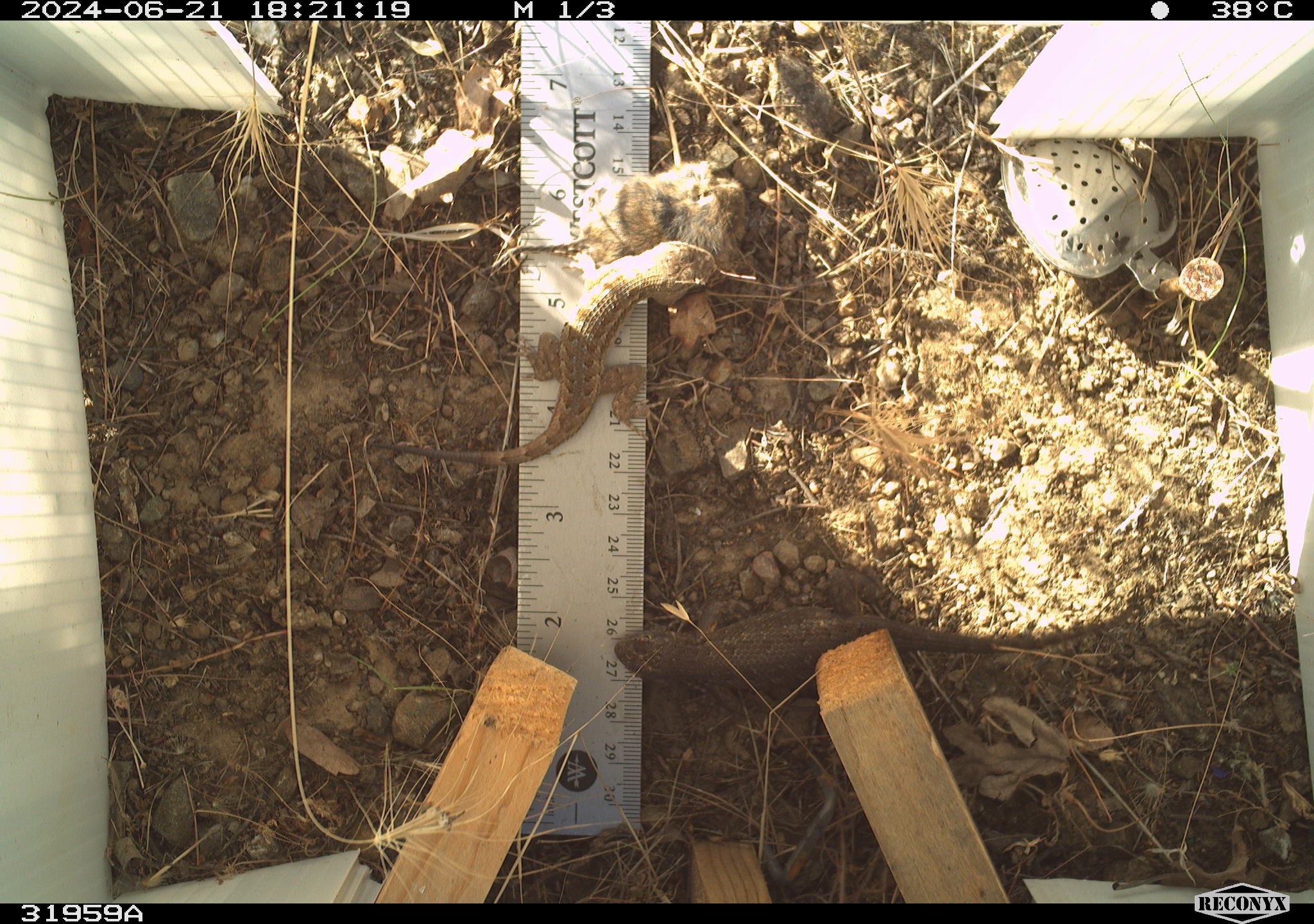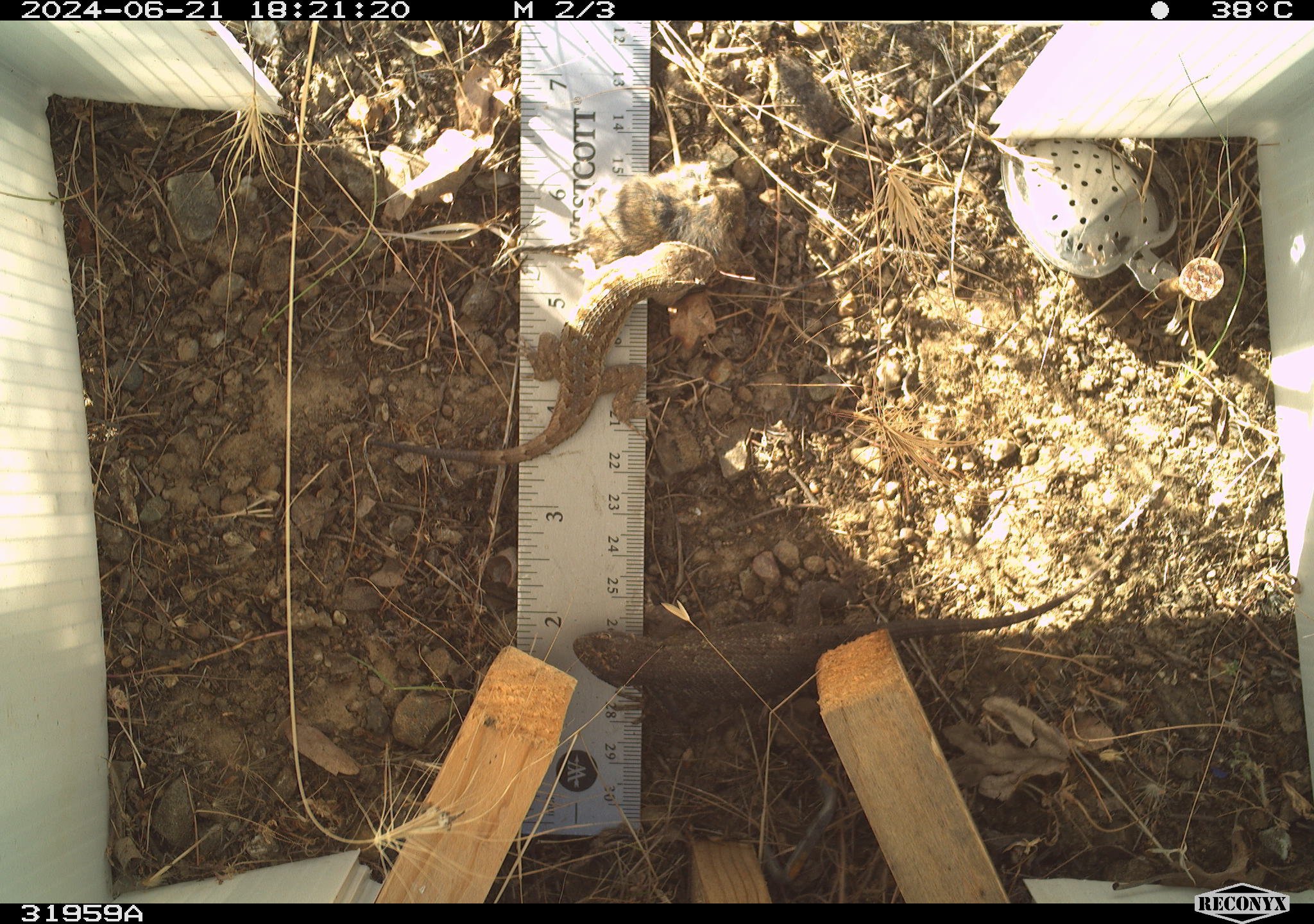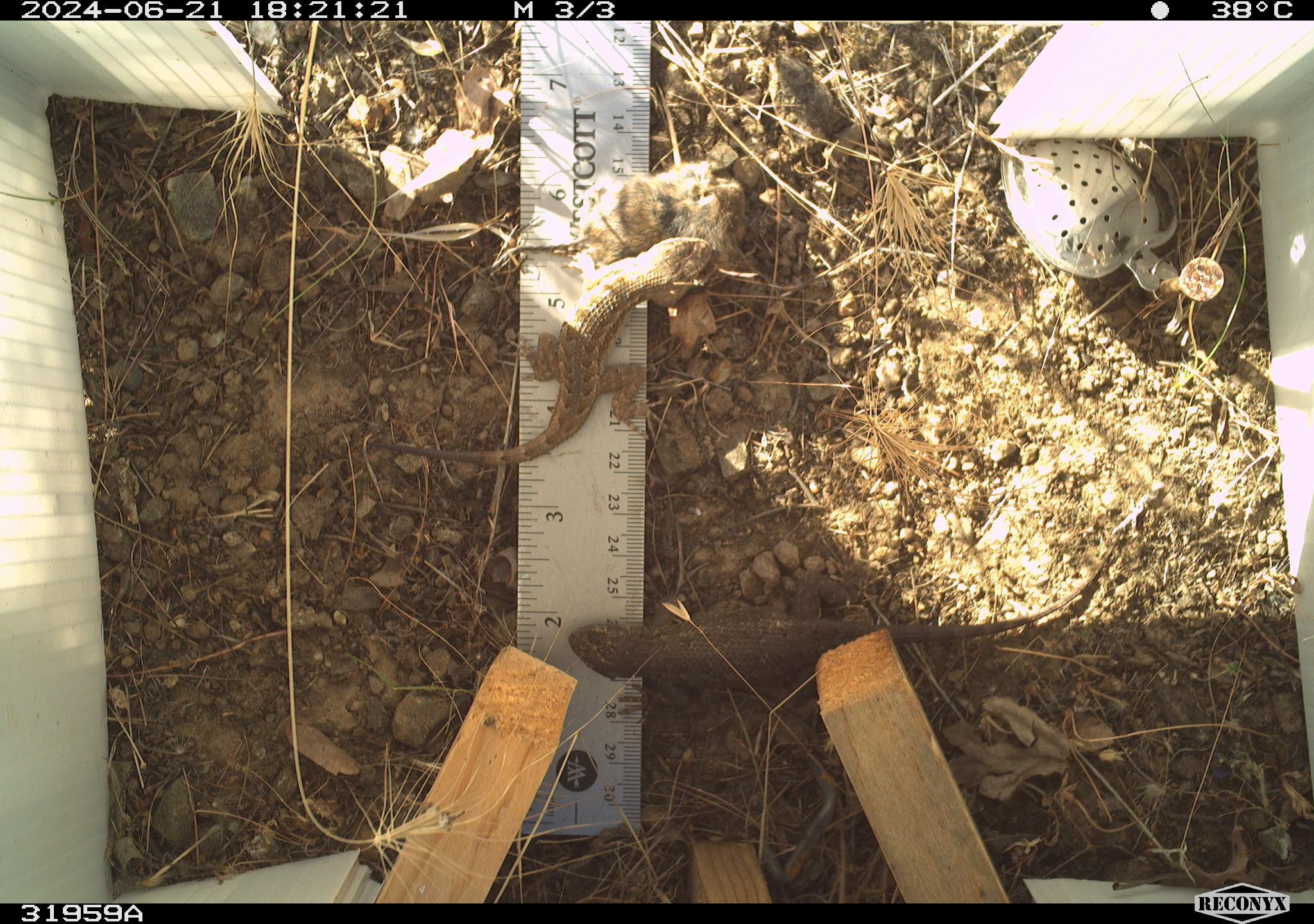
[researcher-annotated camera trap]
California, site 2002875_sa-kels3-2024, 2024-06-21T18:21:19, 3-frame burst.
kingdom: Animalia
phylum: Chordata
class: Reptilia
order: Squamata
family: Phrynosomatidae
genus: Sceloporus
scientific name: Sceloporus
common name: spiny lizards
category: sceloporus species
Sceloporus species (spiny lizards) (Sceloporus).